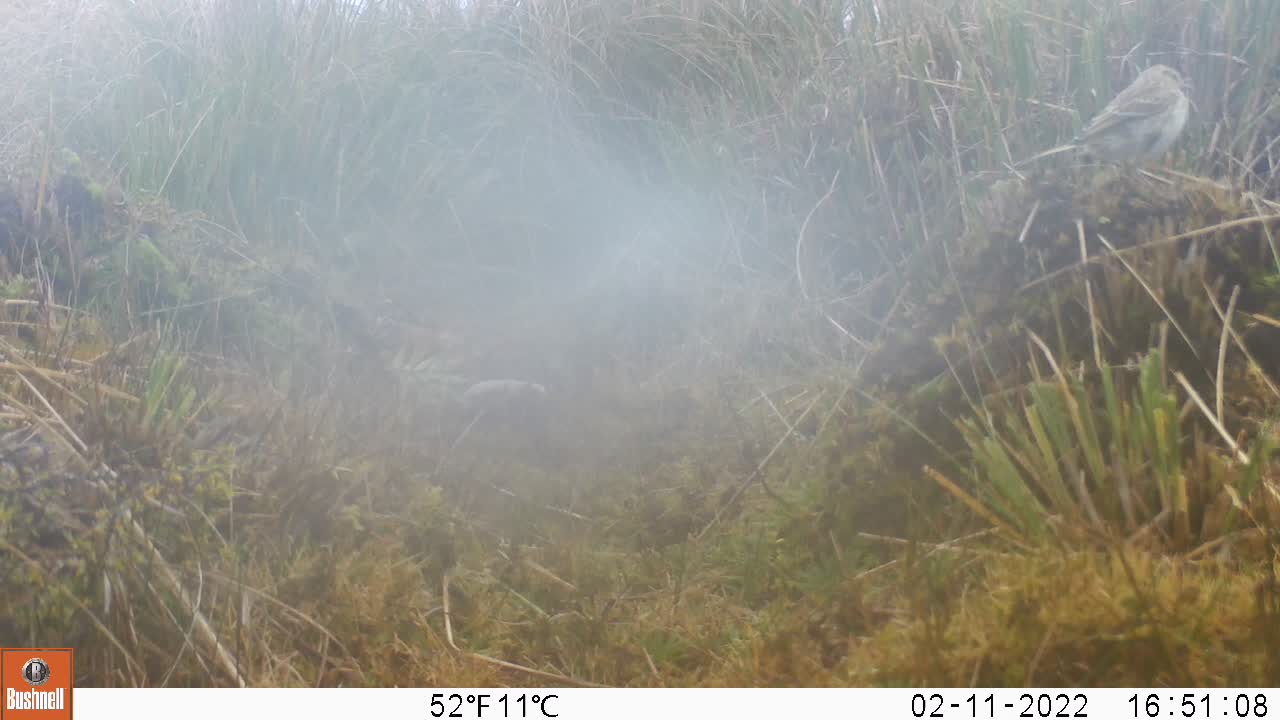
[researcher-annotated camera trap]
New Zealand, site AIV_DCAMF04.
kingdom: Animalia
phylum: Chordata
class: Aves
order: Passeriformes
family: Motacillidae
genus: Anthus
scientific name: Anthus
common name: pipit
Pipit (Anthus).